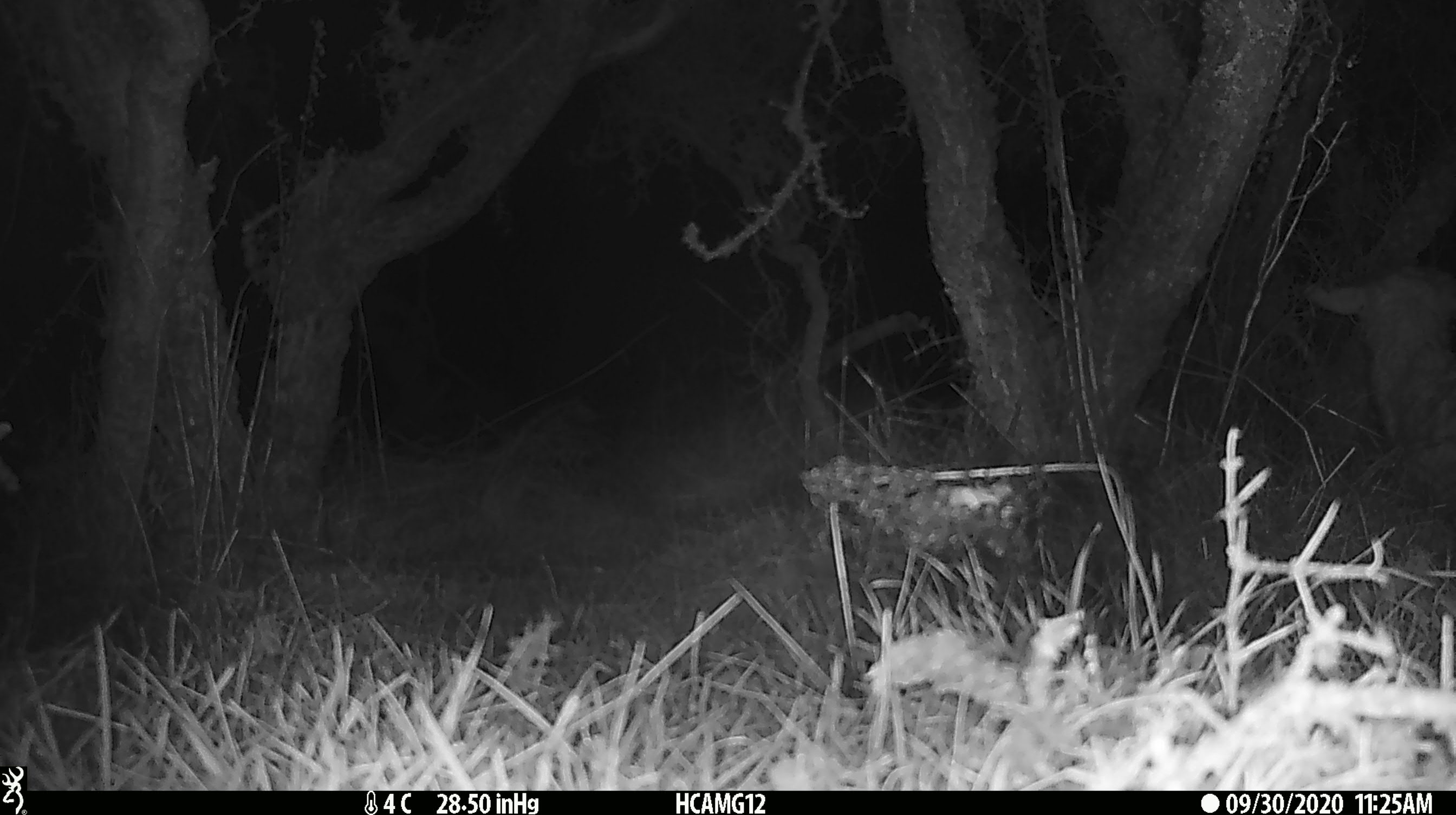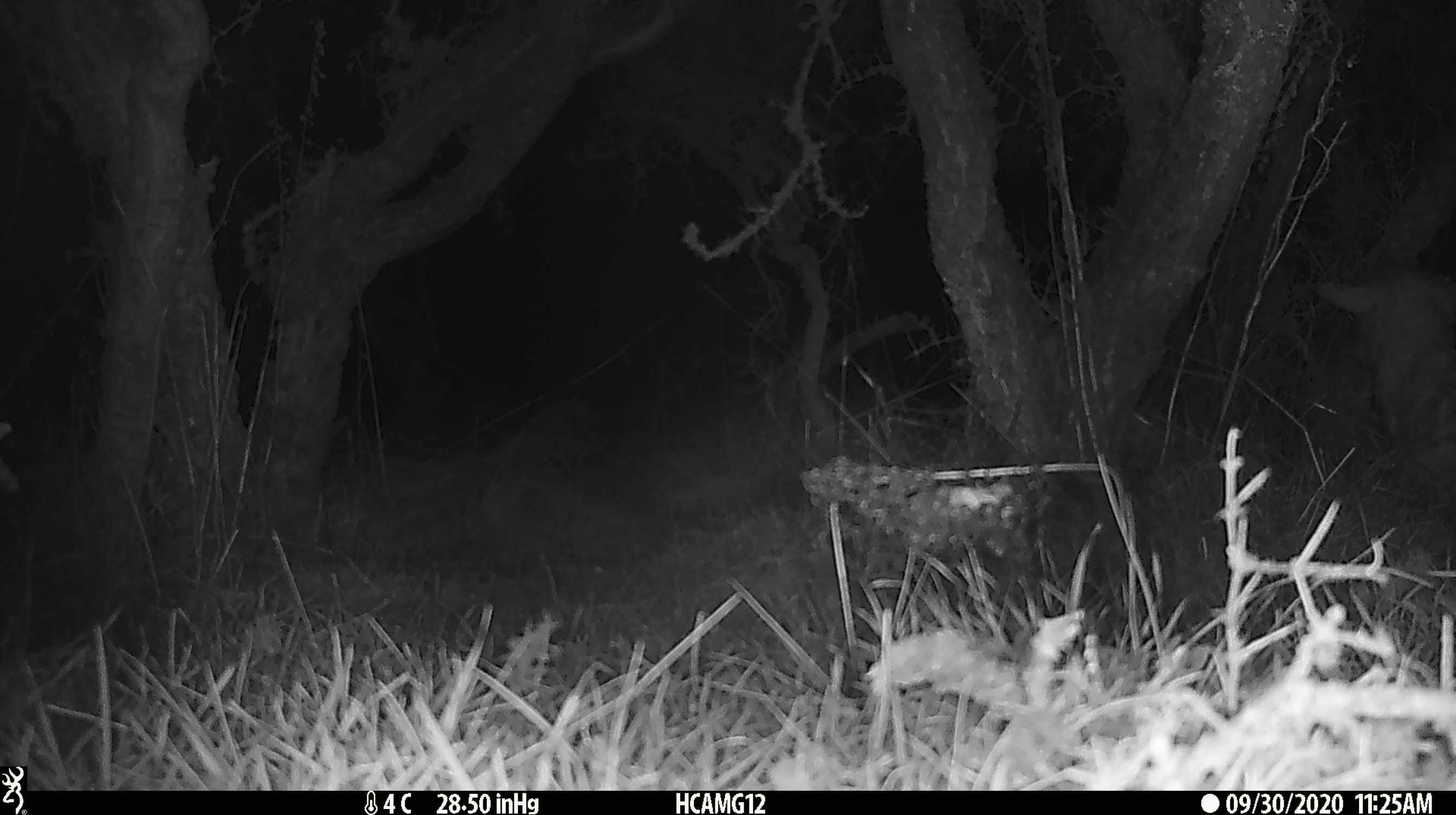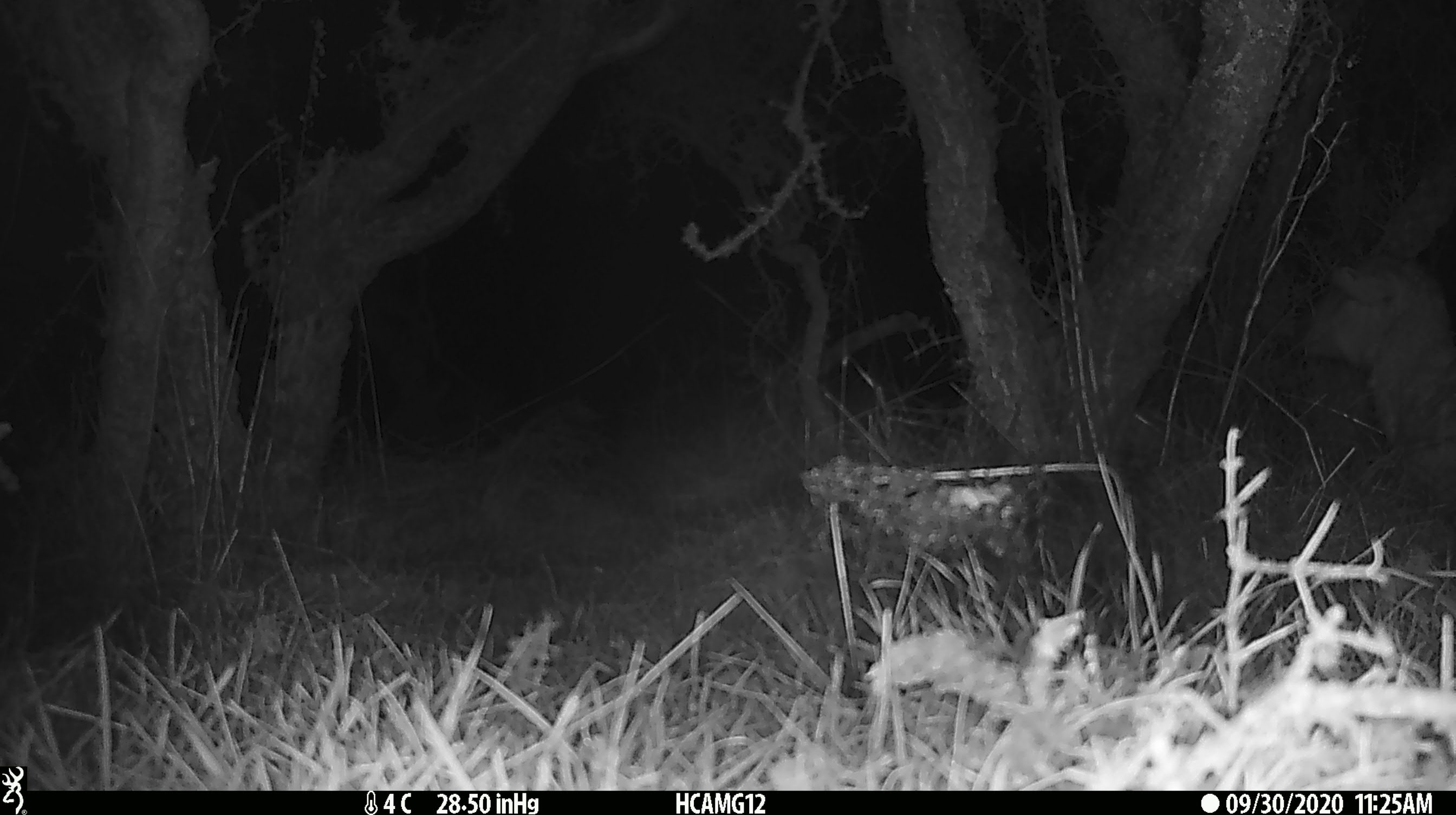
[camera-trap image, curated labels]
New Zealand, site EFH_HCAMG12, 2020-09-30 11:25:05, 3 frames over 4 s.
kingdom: Animalia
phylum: Chordata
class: Mammalia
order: Artiodactyla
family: Bovidae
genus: Ovis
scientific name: Ovis aries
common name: domestic sheep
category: sheep